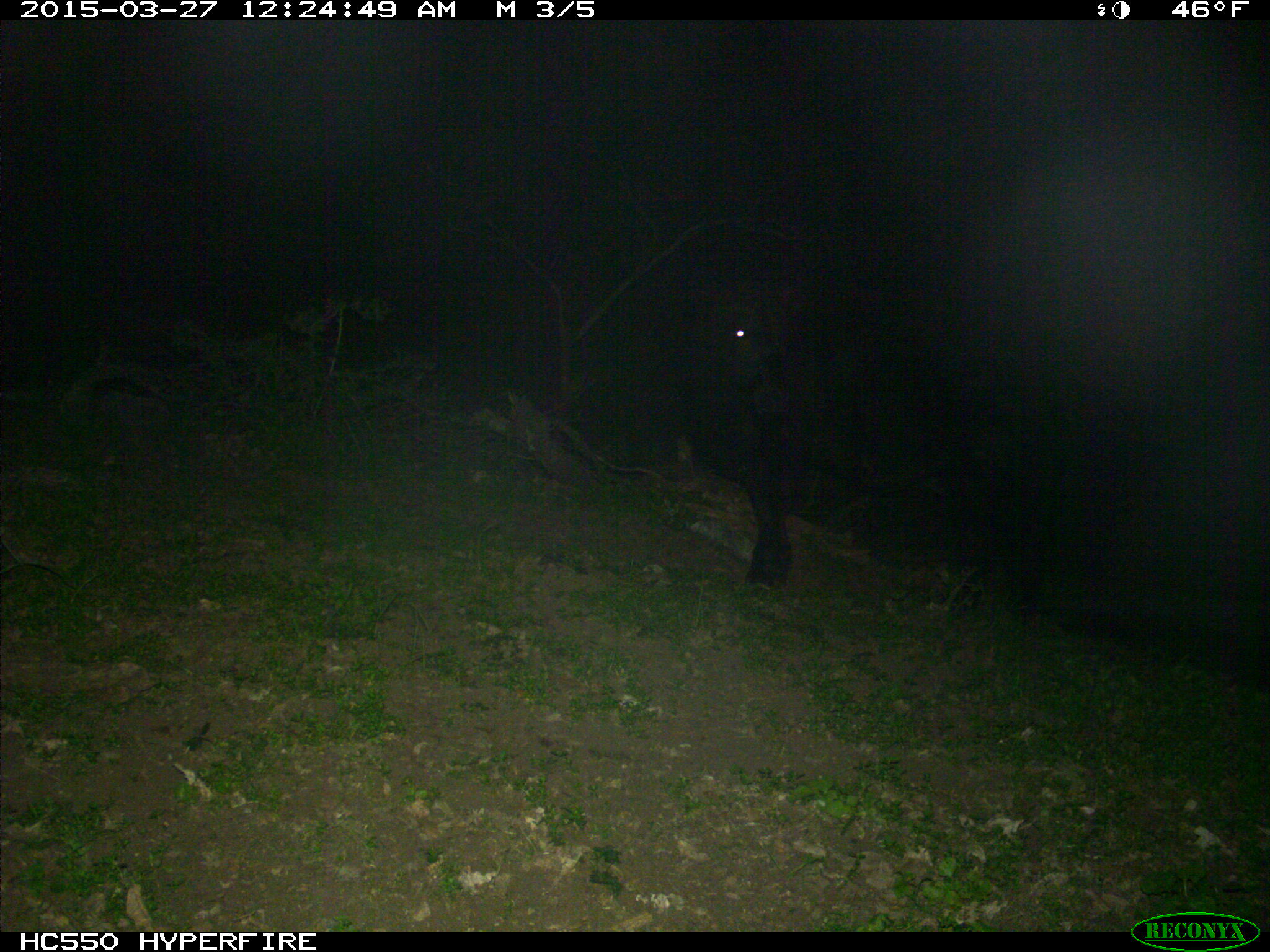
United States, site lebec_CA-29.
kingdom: Animalia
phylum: Chordata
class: Mammalia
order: Artiodactyla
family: Bovidae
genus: Bos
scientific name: Bos taurus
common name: domestic cow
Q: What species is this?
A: Bos taurus (domestic cow).